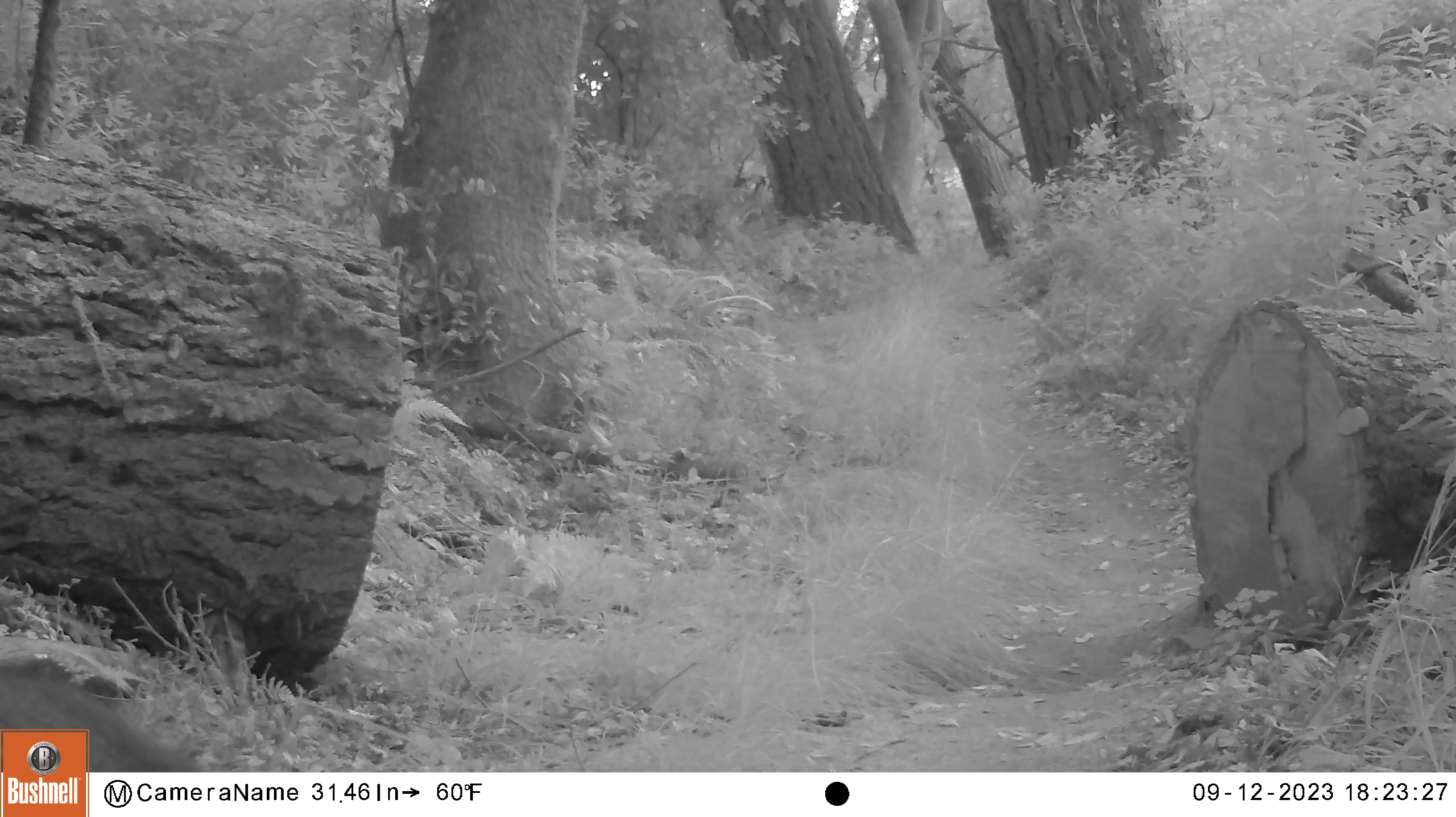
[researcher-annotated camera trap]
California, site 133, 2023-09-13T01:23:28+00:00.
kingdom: Animalia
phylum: Chordata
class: Mammalia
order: Artiodactyla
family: Cervidae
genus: Odocoileus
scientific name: Odocoileus hemionus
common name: mule deer